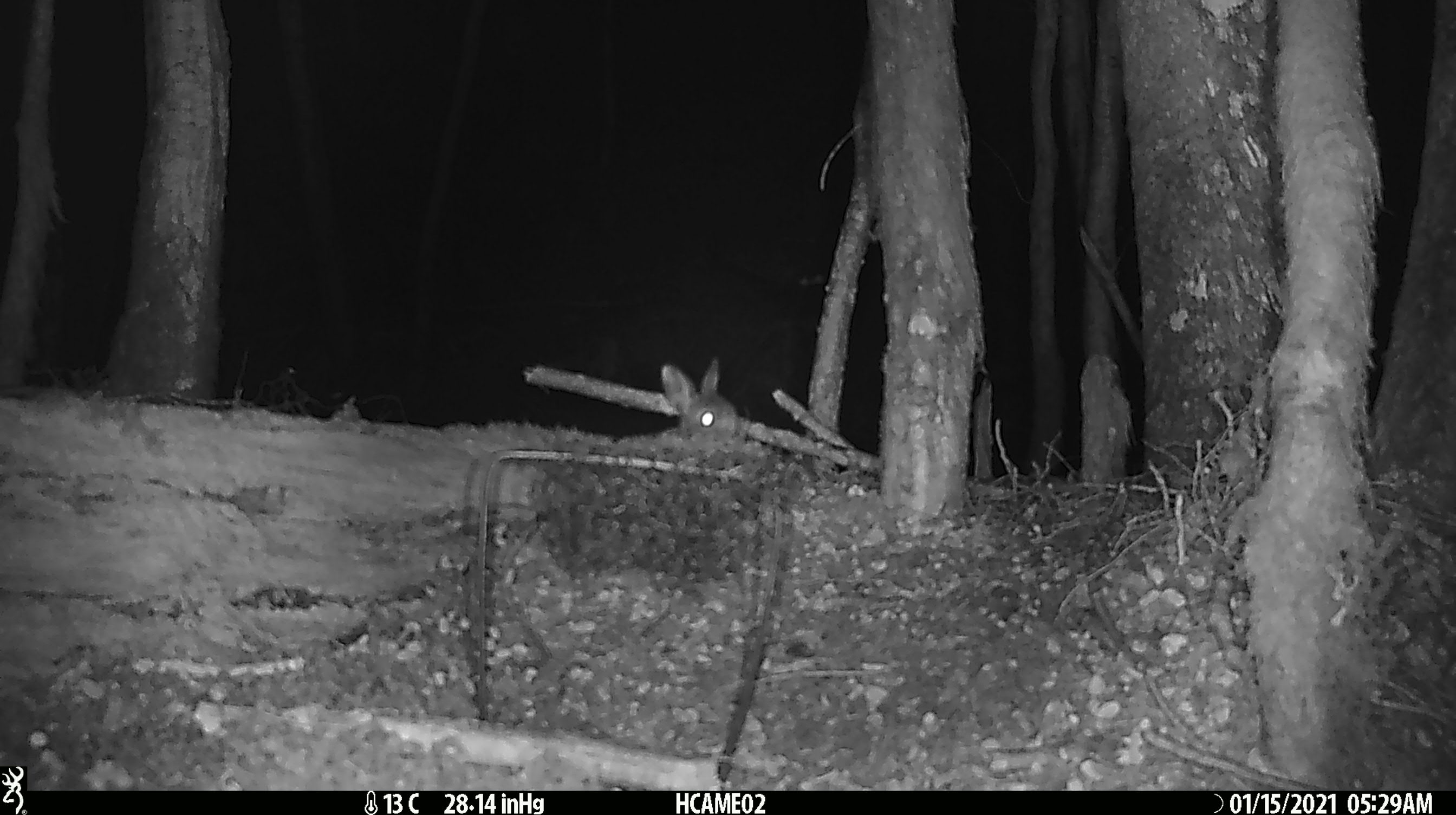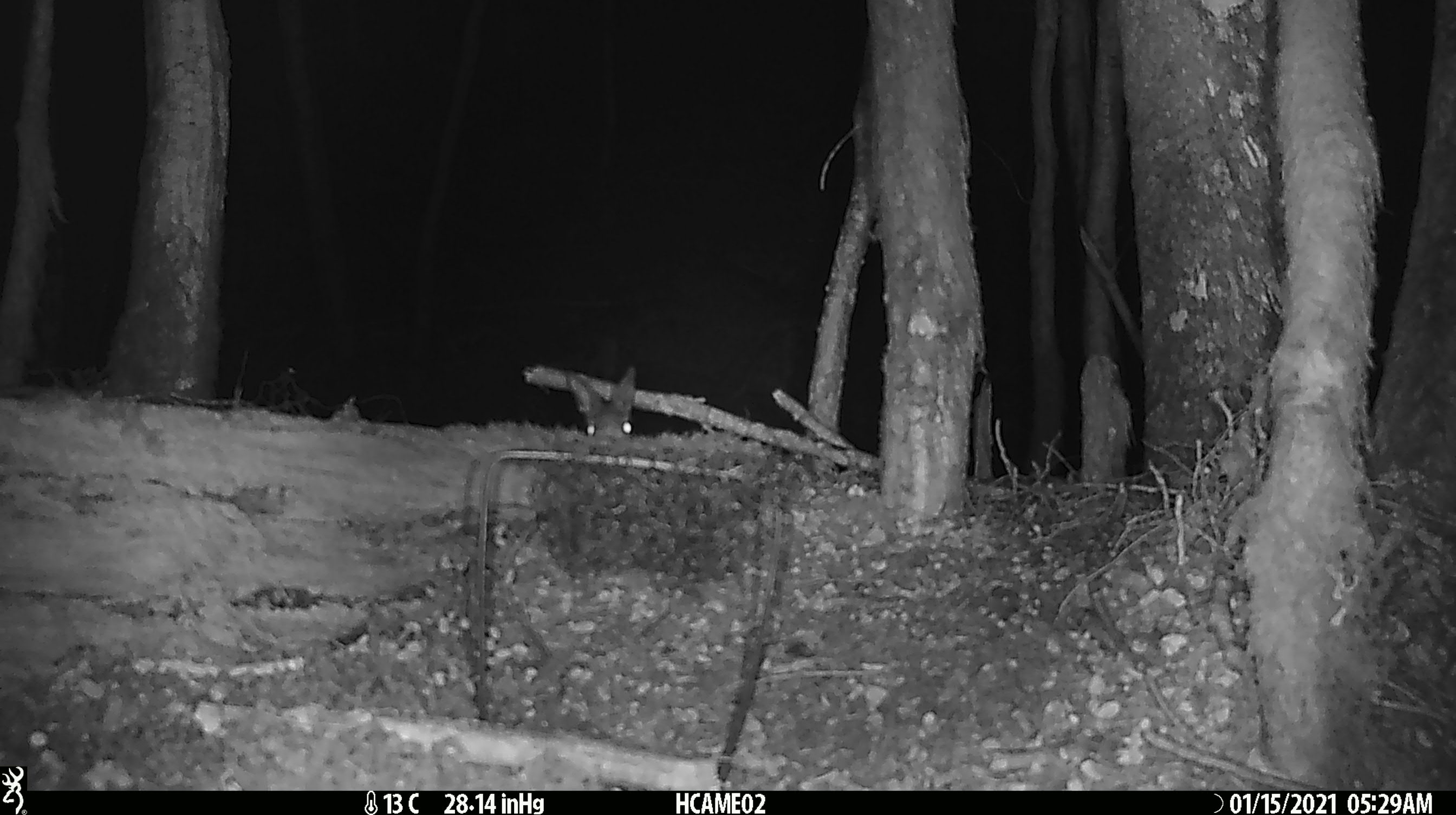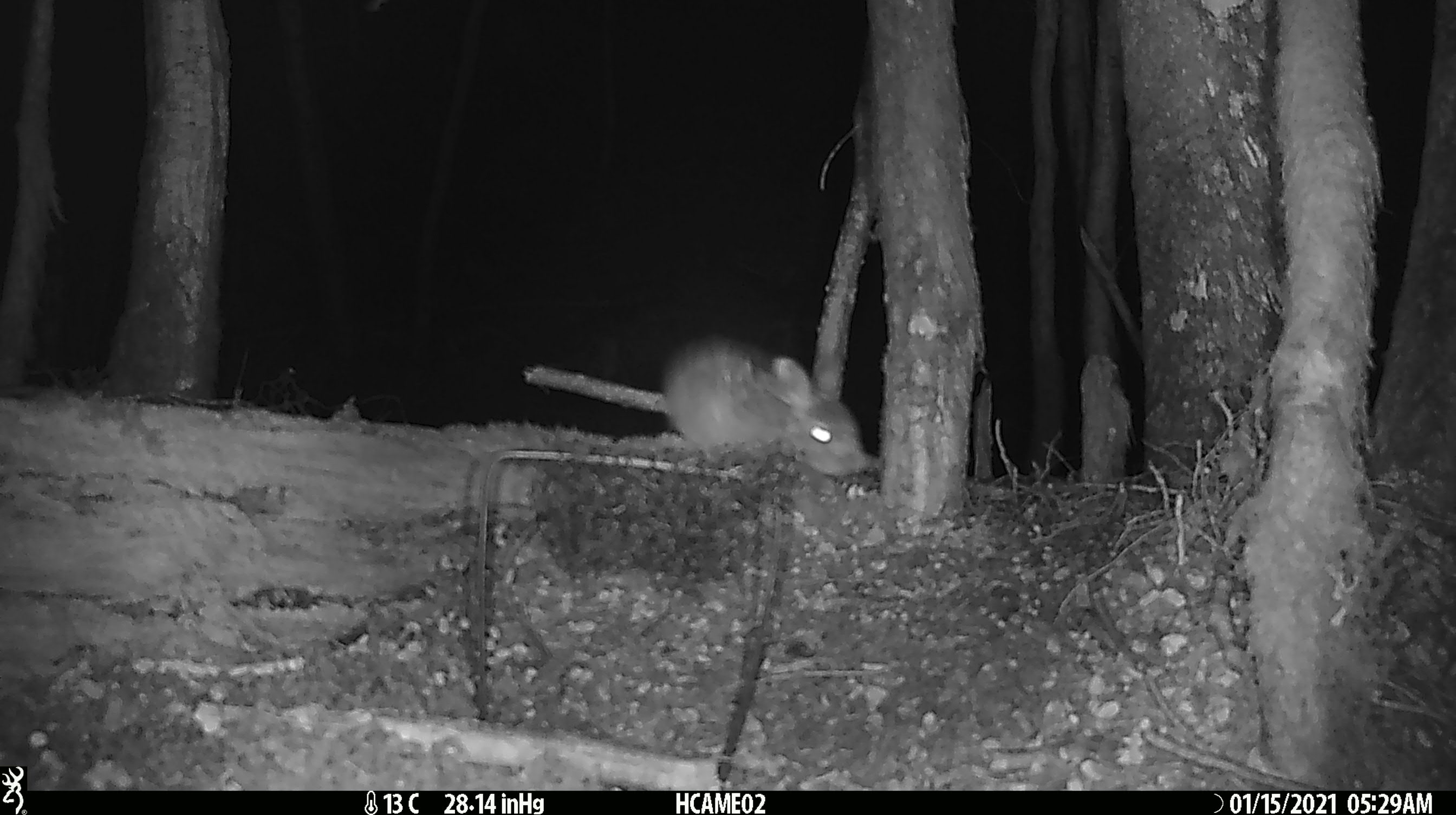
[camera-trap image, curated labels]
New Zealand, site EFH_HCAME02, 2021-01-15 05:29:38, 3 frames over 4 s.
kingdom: Animalia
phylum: Chordata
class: Mammalia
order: Lagomorpha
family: Leporidae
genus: Oryctolagus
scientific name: Oryctolagus cuniculus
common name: european rabbit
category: rabbit